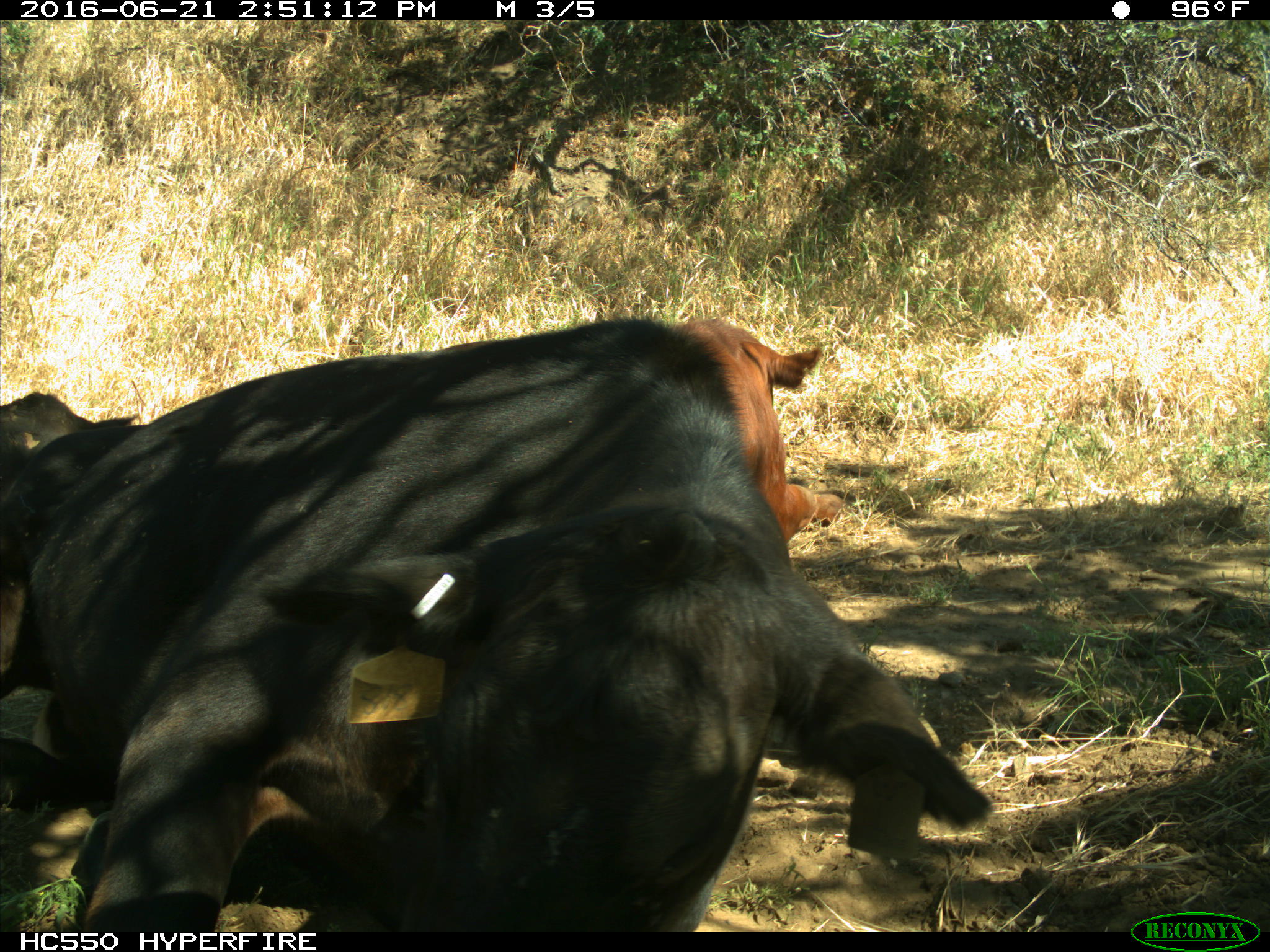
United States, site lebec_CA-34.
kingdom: Animalia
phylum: Chordata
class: Mammalia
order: Artiodactyla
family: Bovidae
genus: Bos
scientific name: Bos taurus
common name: domestic cow